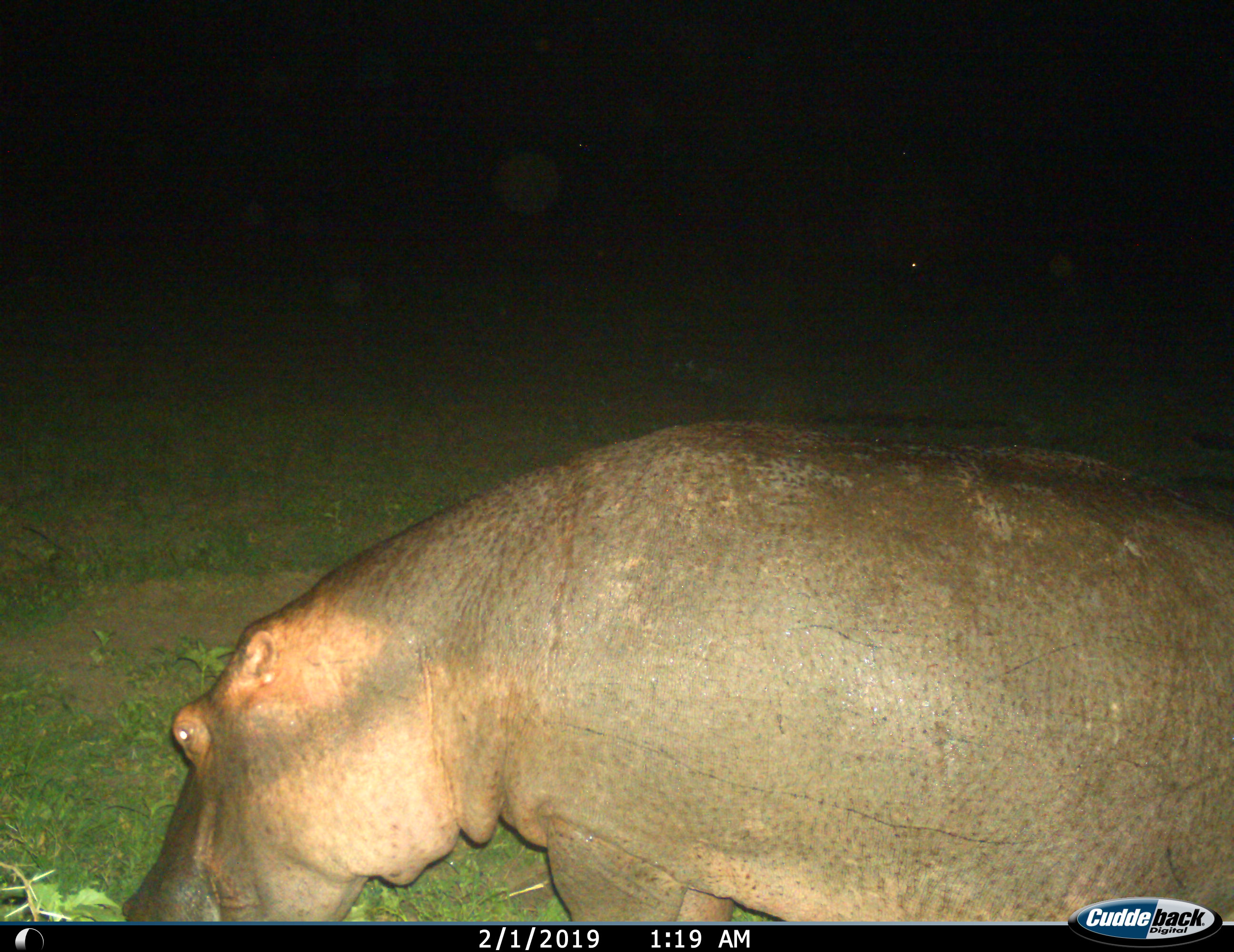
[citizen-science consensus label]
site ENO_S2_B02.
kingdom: Animalia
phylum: Chordata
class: Mammalia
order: Artiodactyla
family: Hippopotamidae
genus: Hippopotamus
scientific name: Hippopotamus amphibius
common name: hippopotamus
Hippopotamus (Hippopotamus amphibius), count 1. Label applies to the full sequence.